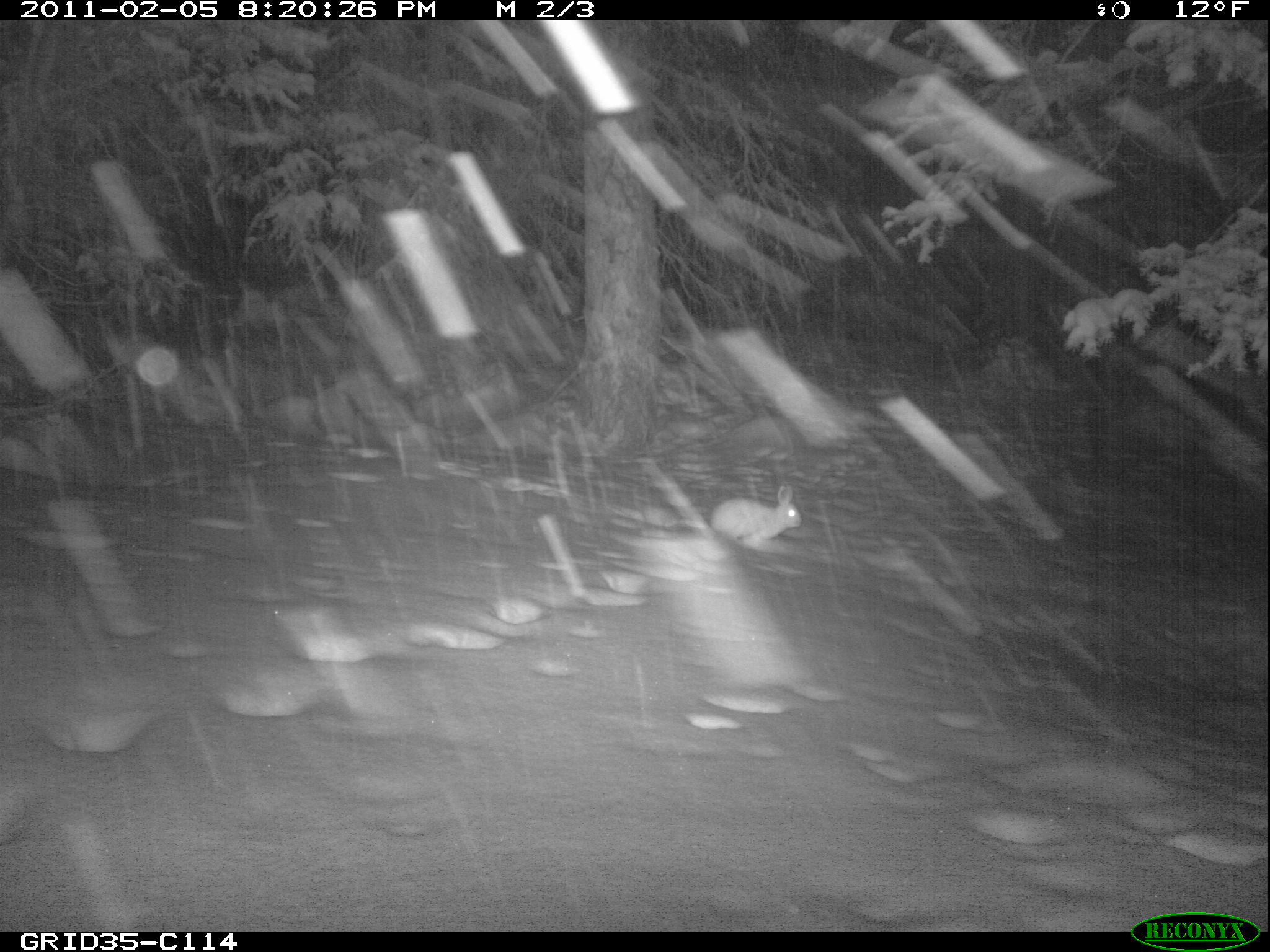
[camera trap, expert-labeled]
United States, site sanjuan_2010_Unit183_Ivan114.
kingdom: Animalia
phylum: Chordata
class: Mammalia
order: Lagomorpha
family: Leporidae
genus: Lepus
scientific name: Lepus americanus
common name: snowshoe hare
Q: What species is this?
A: Lepus americanus (snowshoe hare).